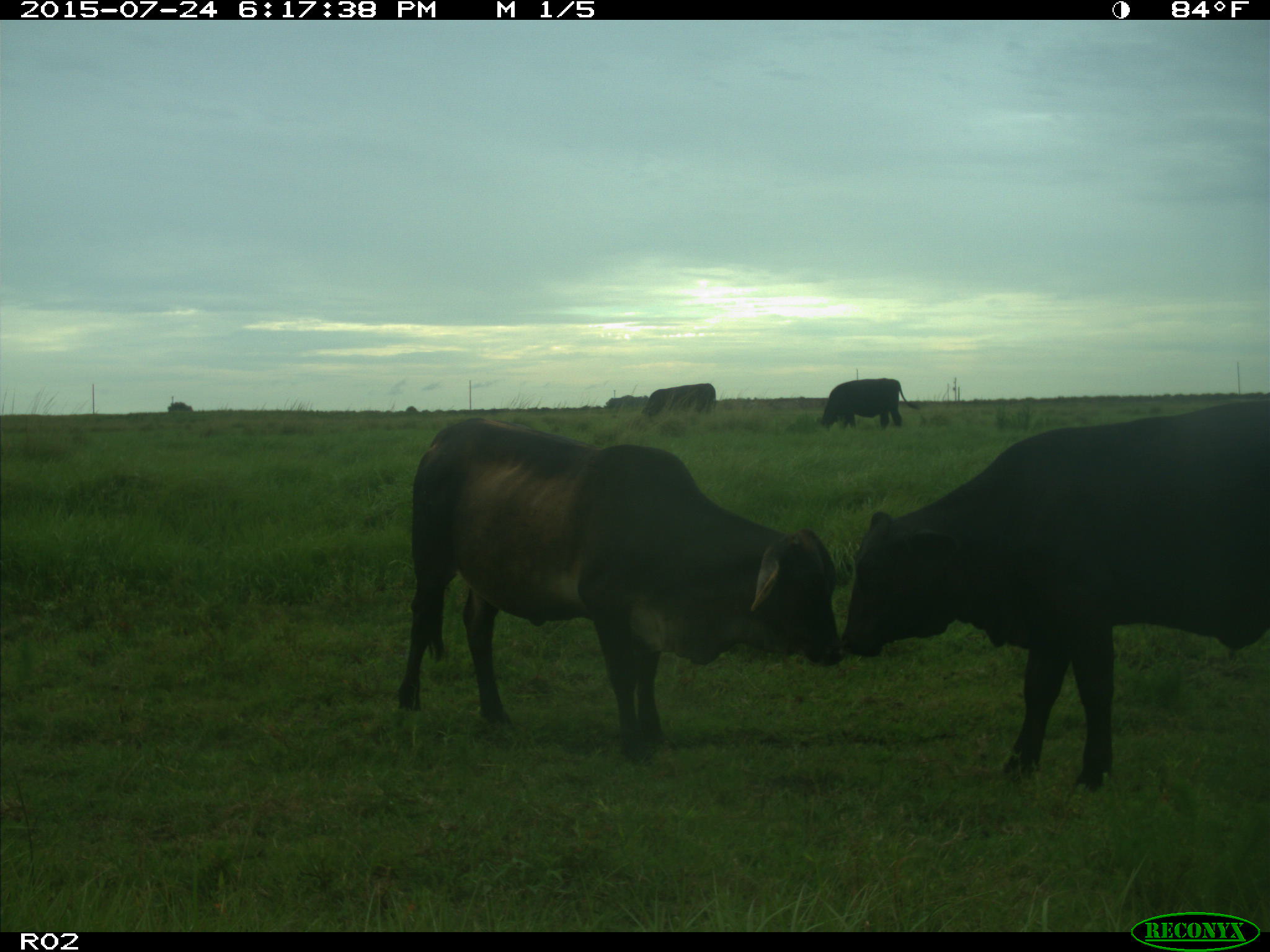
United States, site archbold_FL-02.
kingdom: Animalia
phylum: Chordata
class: Mammalia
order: Artiodactyla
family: Bovidae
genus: Bos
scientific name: Bos taurus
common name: domestic cow